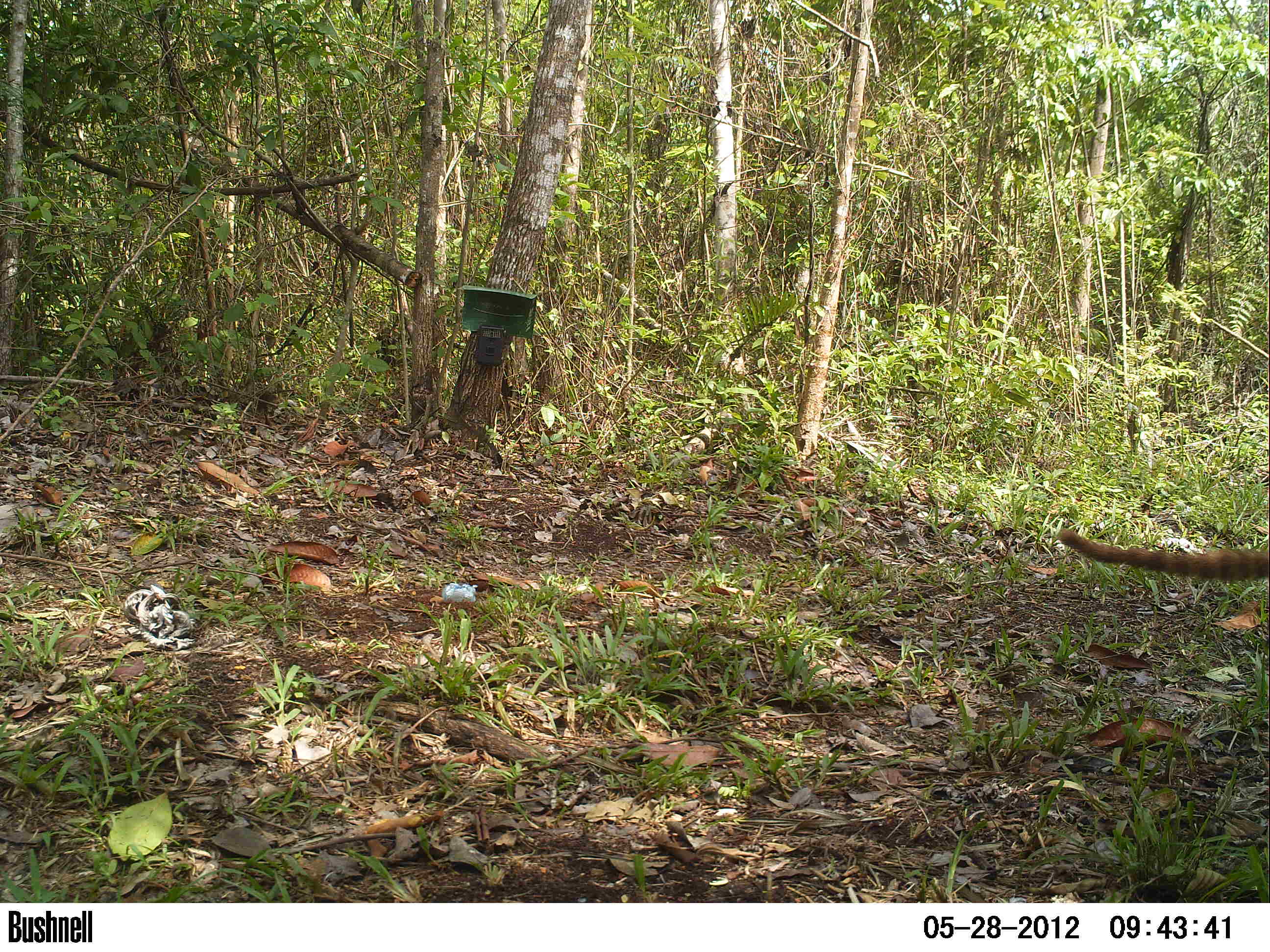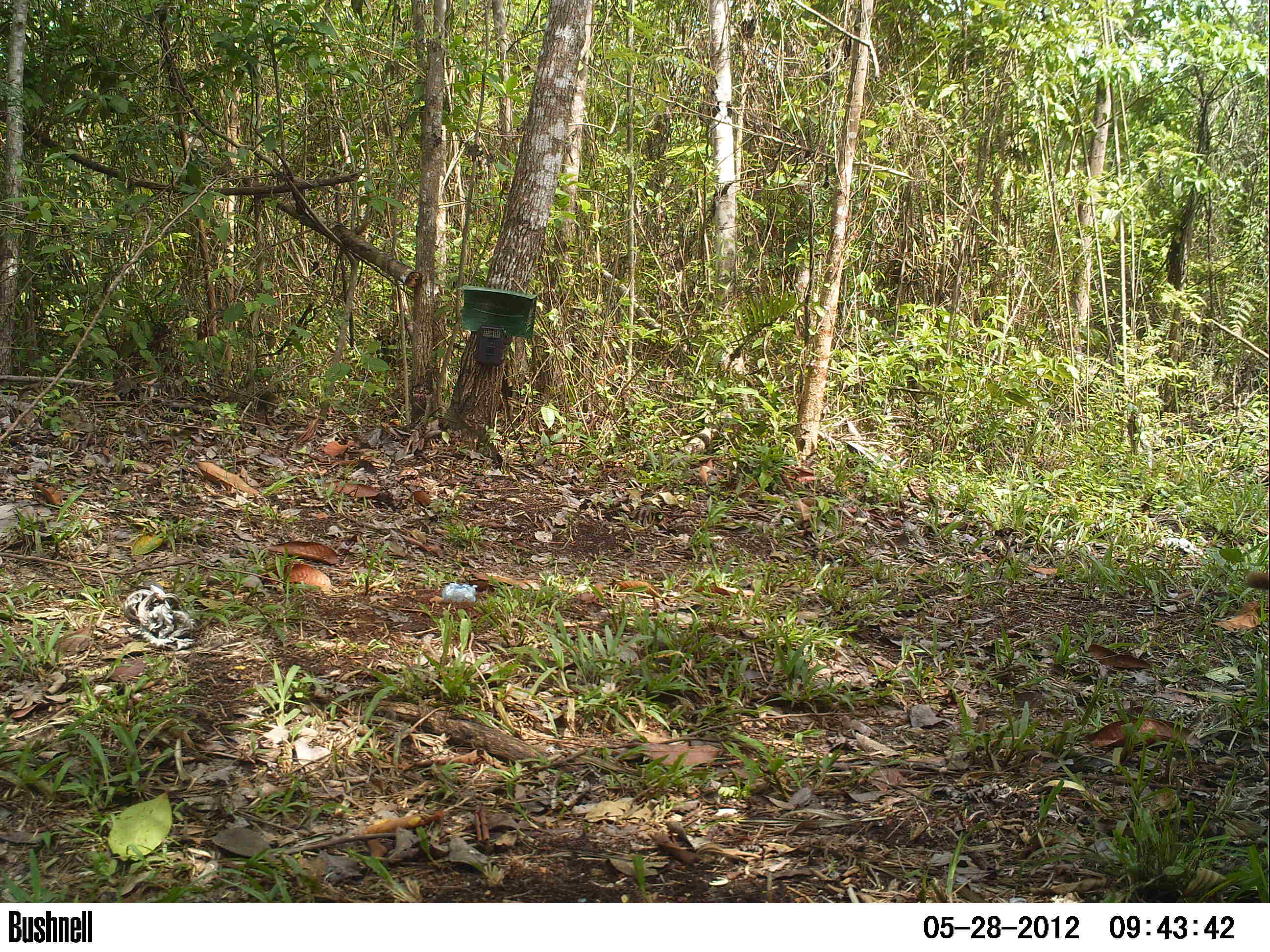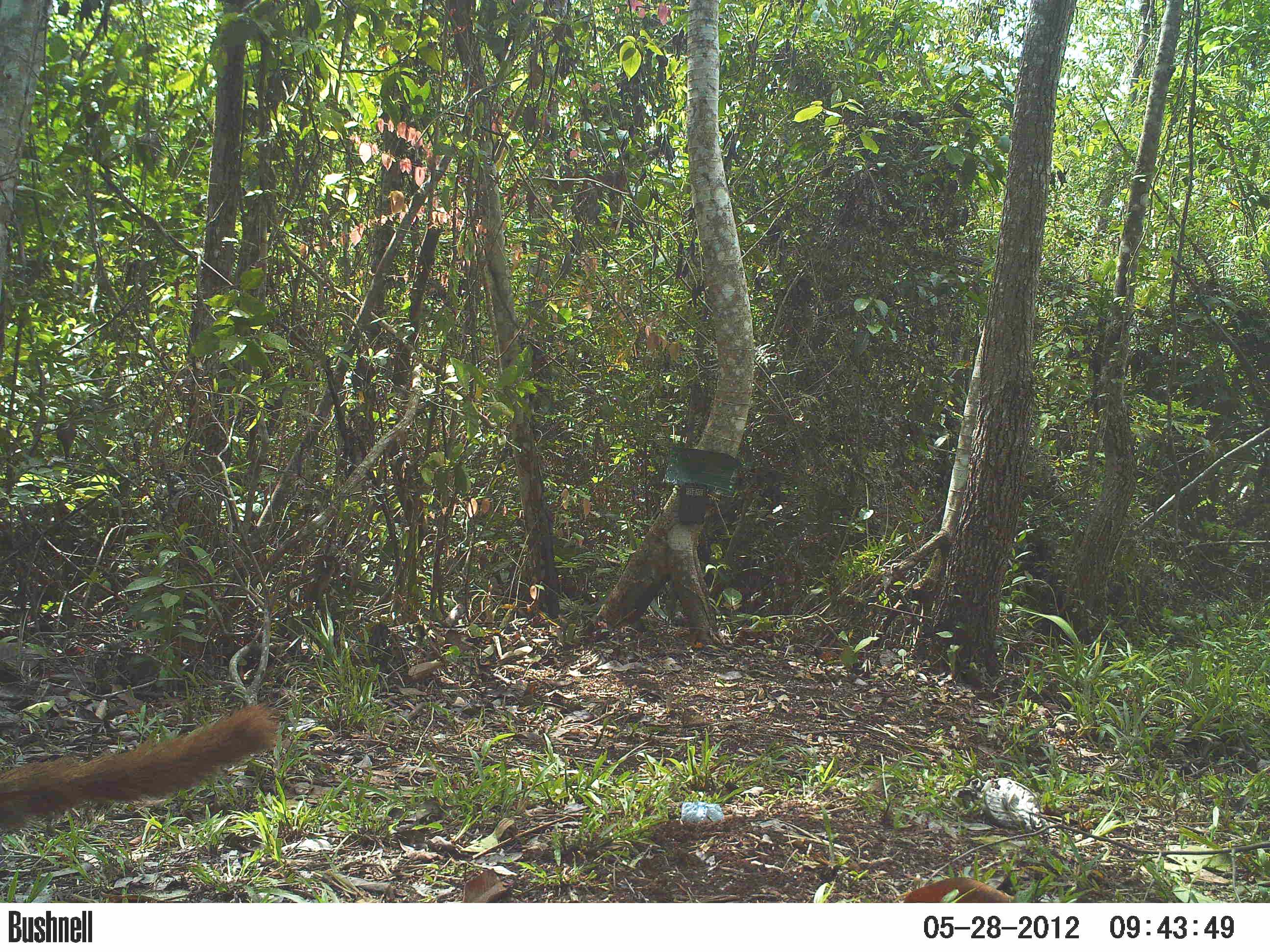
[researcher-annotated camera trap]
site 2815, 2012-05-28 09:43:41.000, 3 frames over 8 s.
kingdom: Animalia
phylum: Chordata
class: Mammalia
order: Carnivora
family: Procyonidae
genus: Nasua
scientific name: Nasua narica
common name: white-nosed coati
Nasua narica (white-nosed coati), count 1, age adult.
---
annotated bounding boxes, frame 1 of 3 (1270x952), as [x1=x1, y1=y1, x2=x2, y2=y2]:
nasua narica: [x1=1057, y1=527, x2=1269, y2=582]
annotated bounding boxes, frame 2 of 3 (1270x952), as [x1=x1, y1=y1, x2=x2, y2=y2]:
nasua narica: [x1=1244, y1=567, x2=1270, y2=594]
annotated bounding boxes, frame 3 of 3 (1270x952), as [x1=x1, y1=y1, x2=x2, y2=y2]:
nasua narica: [x1=0, y1=702, x2=280, y2=833]